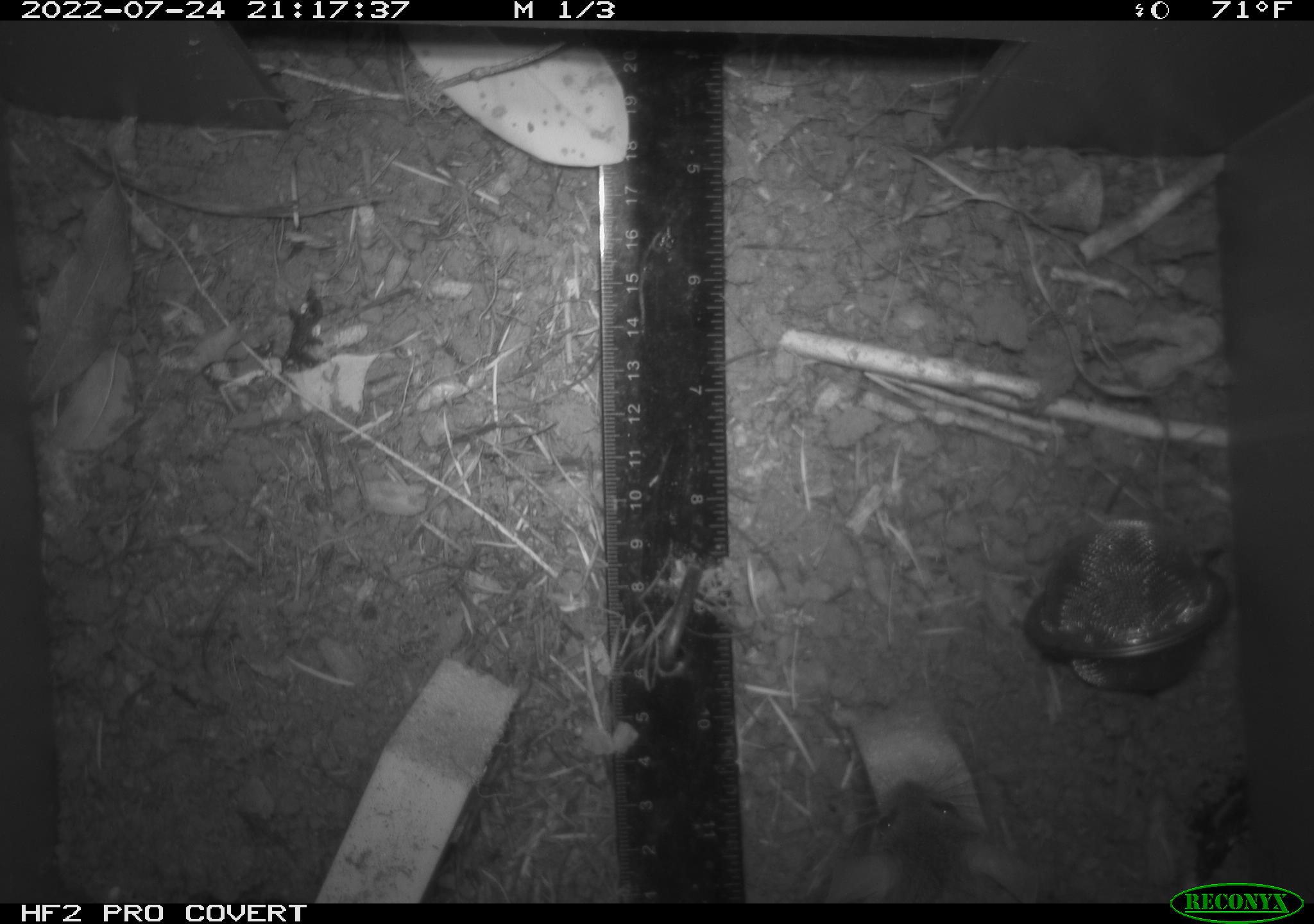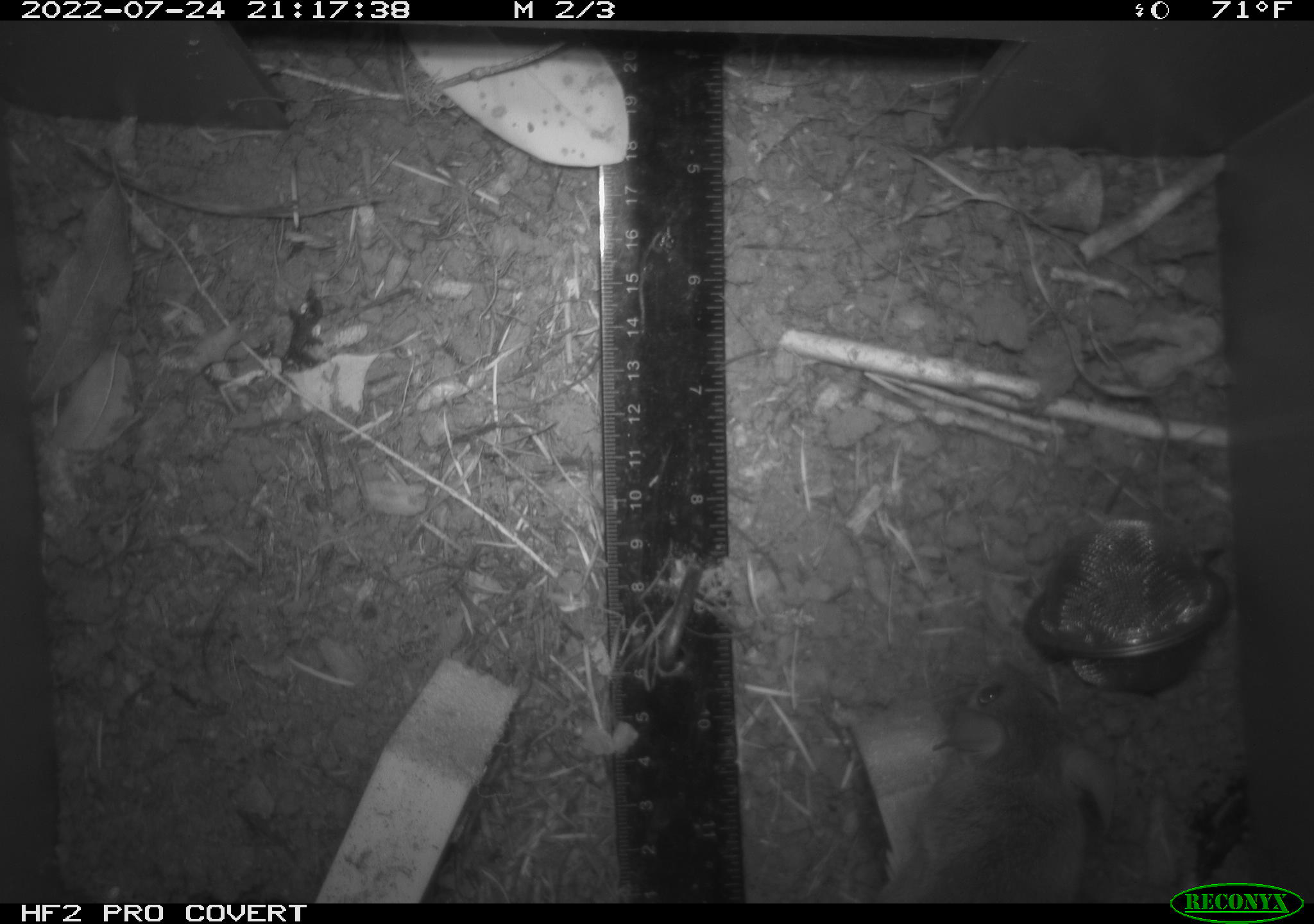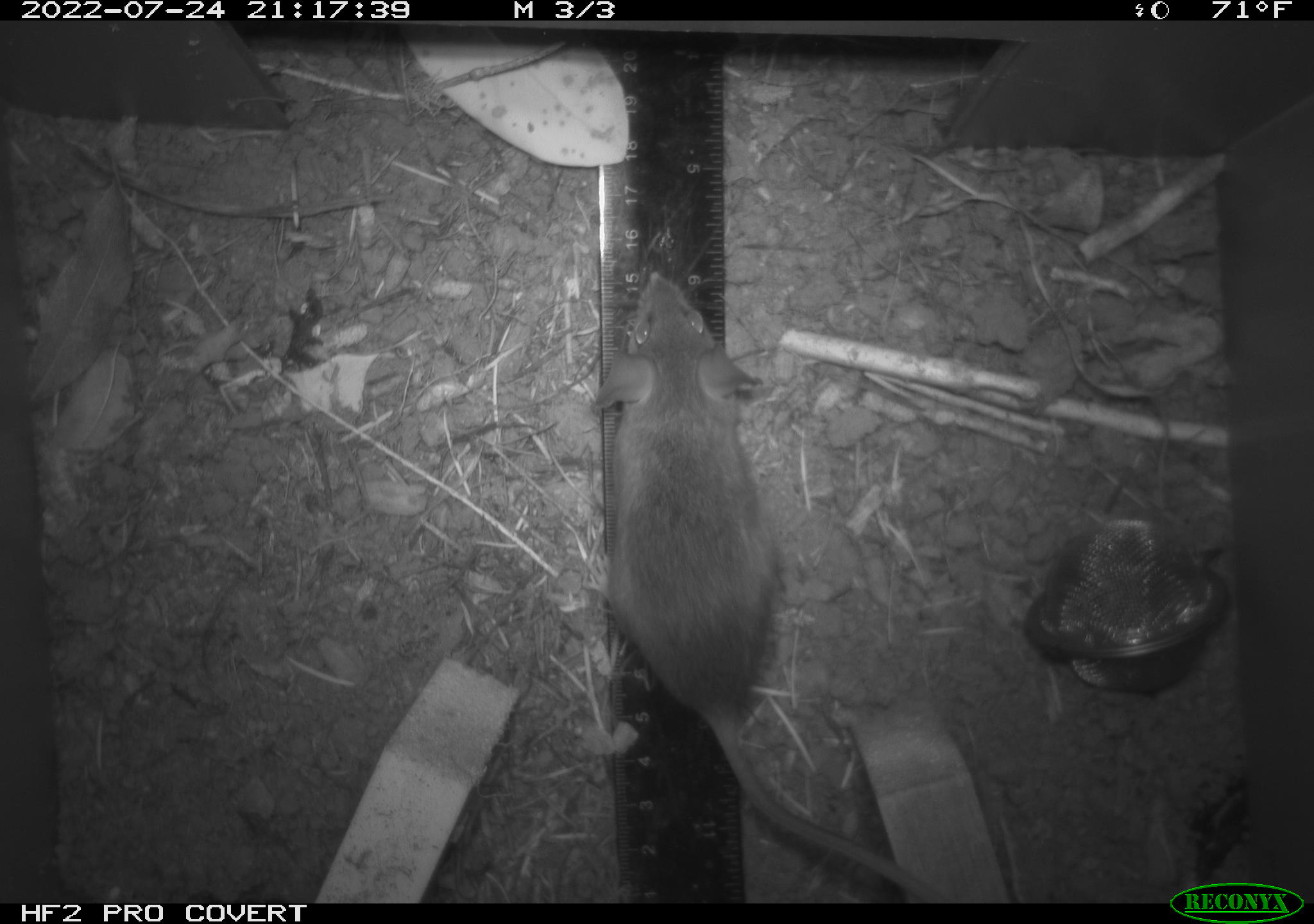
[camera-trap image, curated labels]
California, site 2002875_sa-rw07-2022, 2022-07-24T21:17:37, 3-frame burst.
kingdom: Animalia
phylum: Chordata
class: Mammalia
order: Rodentia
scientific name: Rodentia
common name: mouse species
Mouse species (Rodentia).